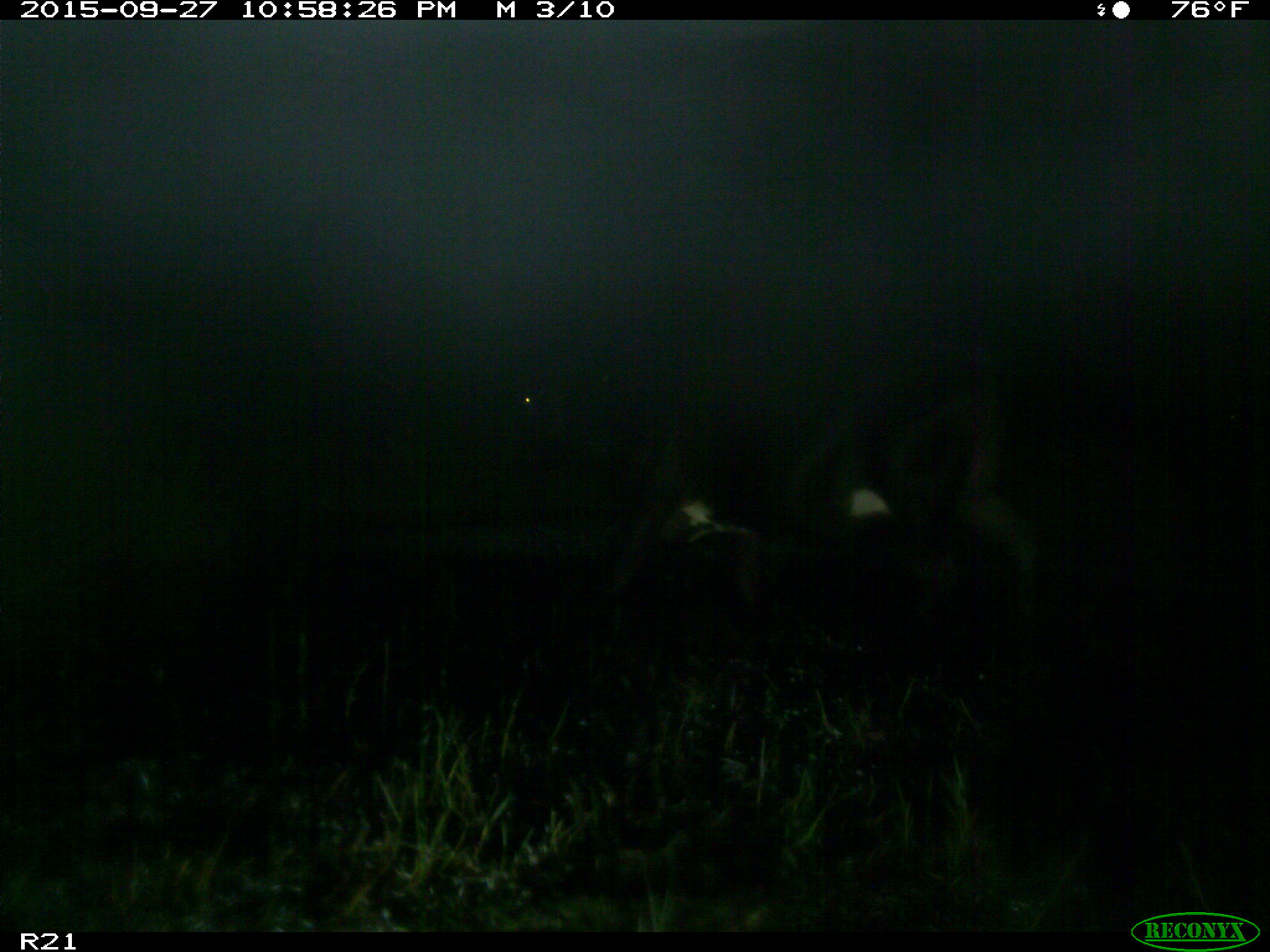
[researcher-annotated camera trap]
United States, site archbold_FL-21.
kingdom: Animalia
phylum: Chordata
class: Mammalia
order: Artiodactyla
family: Bovidae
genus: Bos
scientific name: Bos taurus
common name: domestic cow